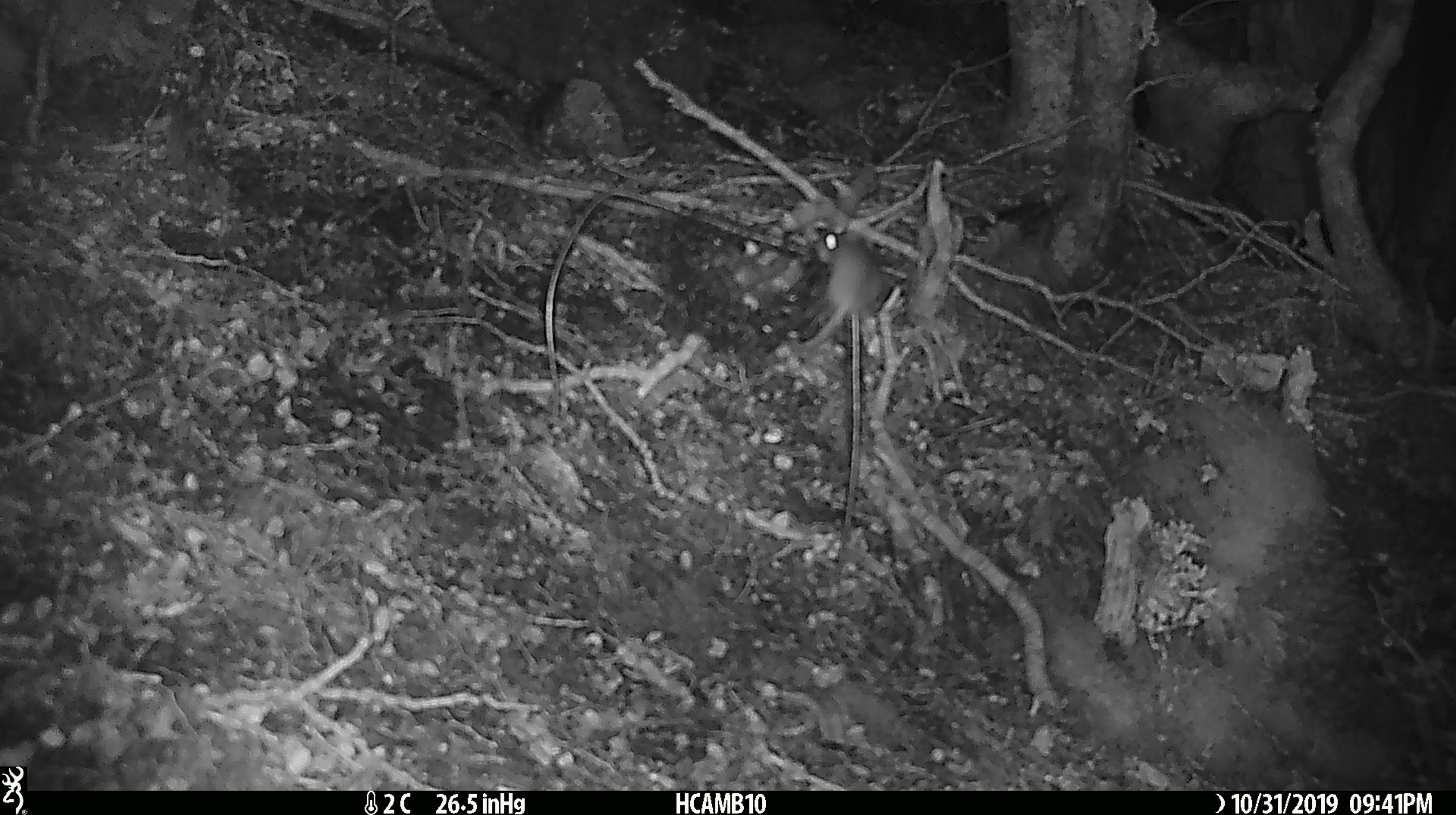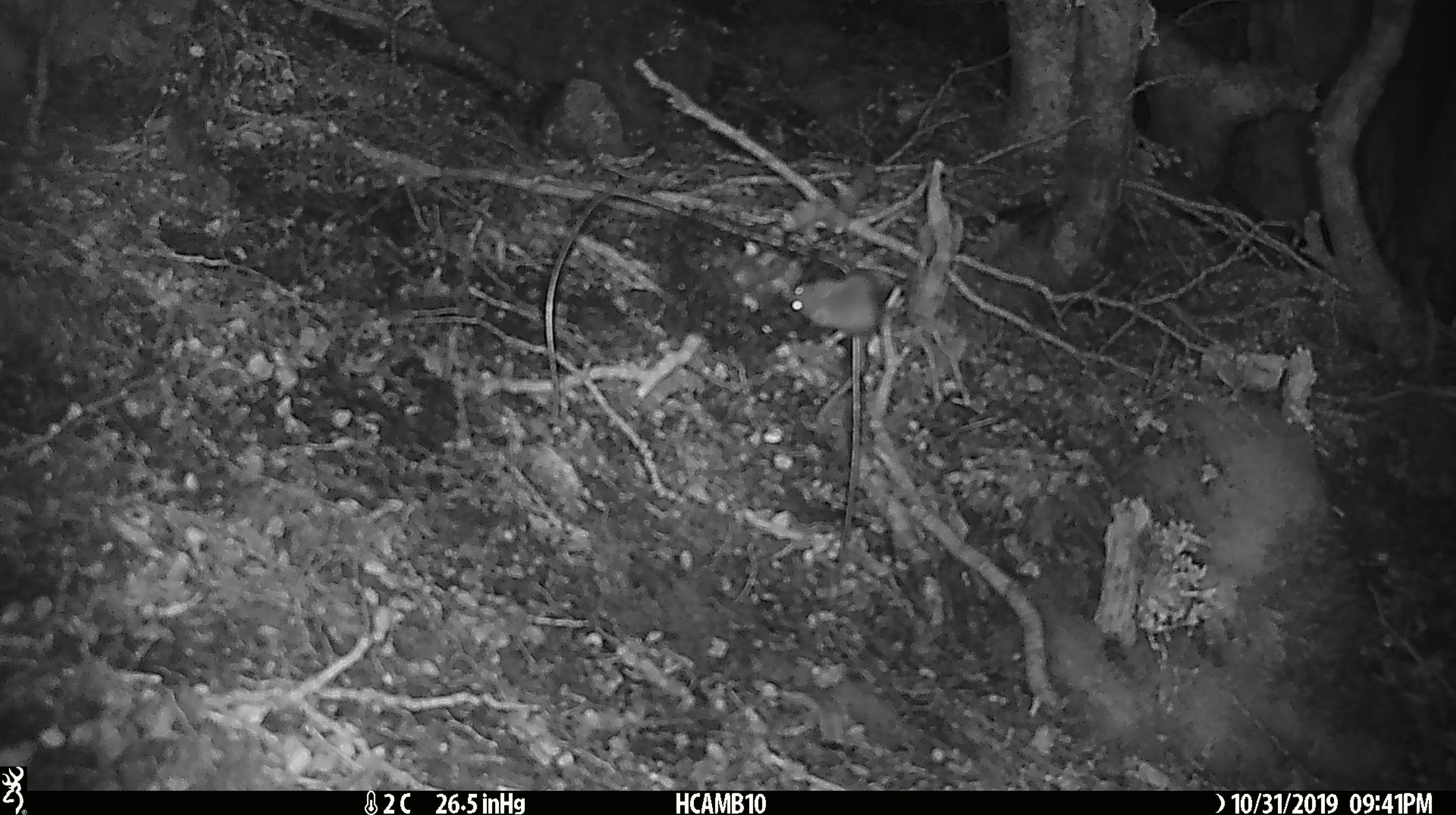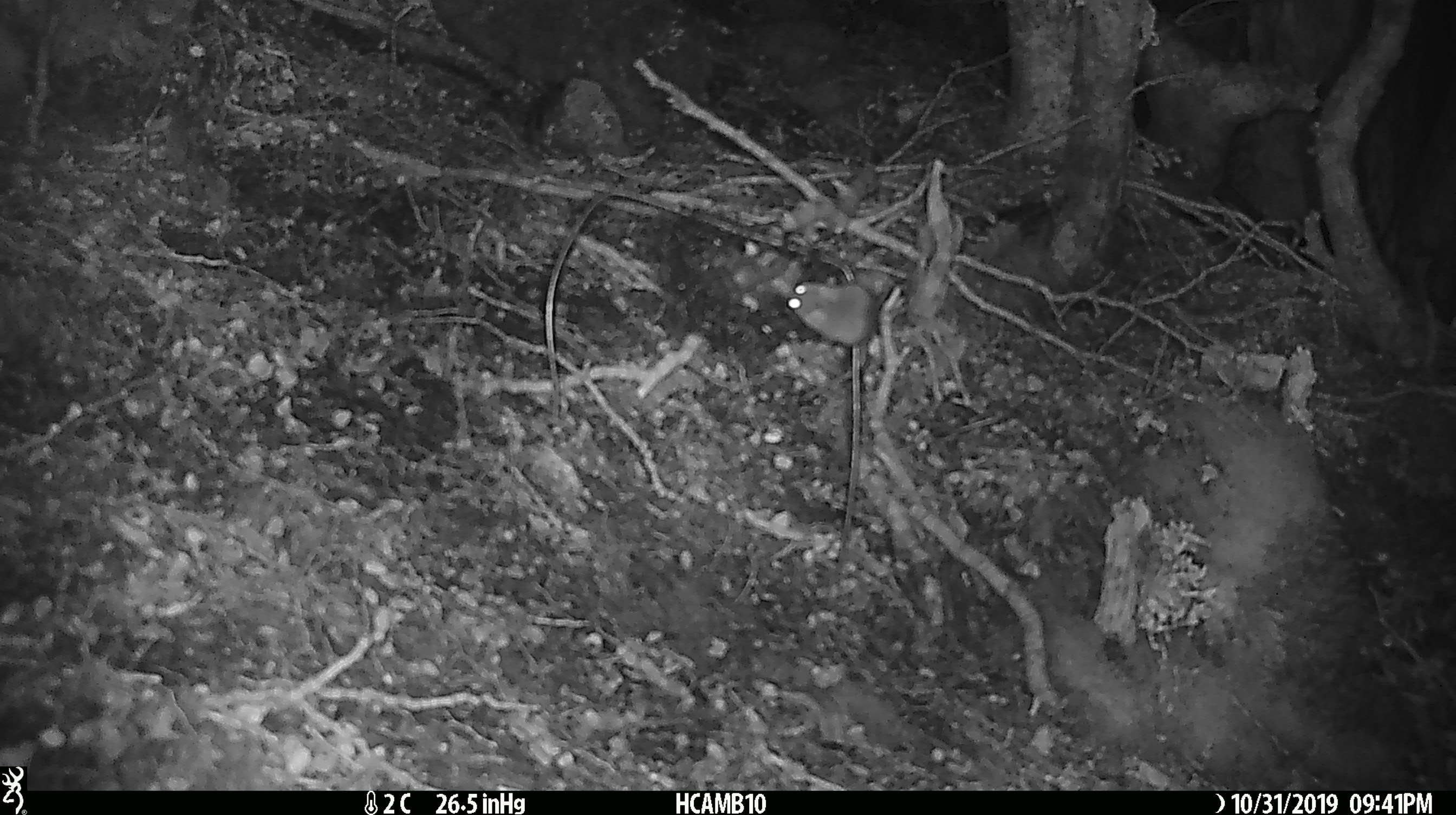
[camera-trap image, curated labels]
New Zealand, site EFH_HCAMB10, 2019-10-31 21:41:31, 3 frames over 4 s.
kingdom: Animalia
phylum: Chordata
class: Mammalia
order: Rodentia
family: Muridae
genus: Mus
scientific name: Mus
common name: mouse